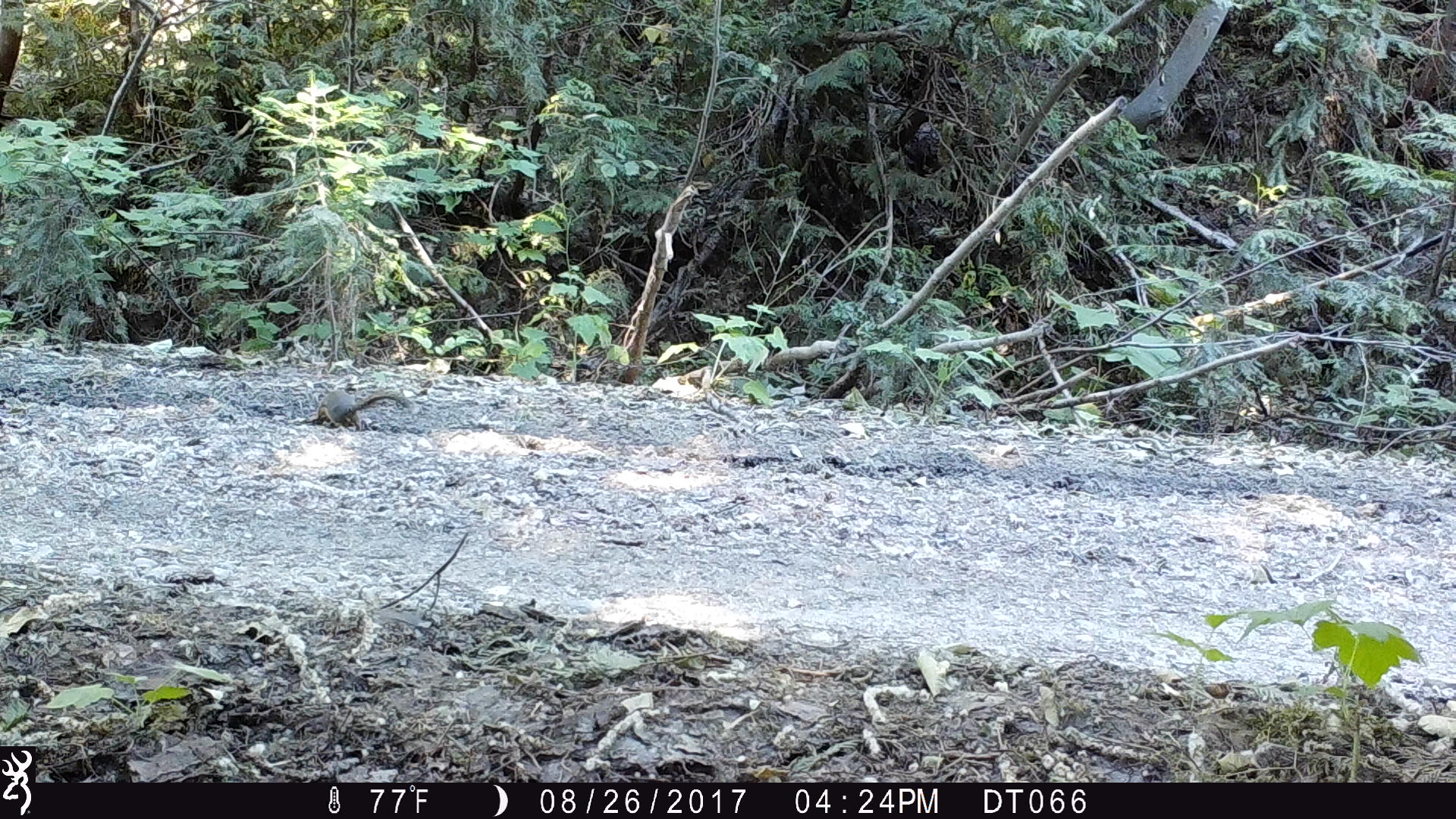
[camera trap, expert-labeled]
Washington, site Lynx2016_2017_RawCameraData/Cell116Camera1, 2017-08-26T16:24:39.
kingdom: Animalia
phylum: Chordata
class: Mammalia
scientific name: Mammalia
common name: small mammal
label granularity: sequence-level